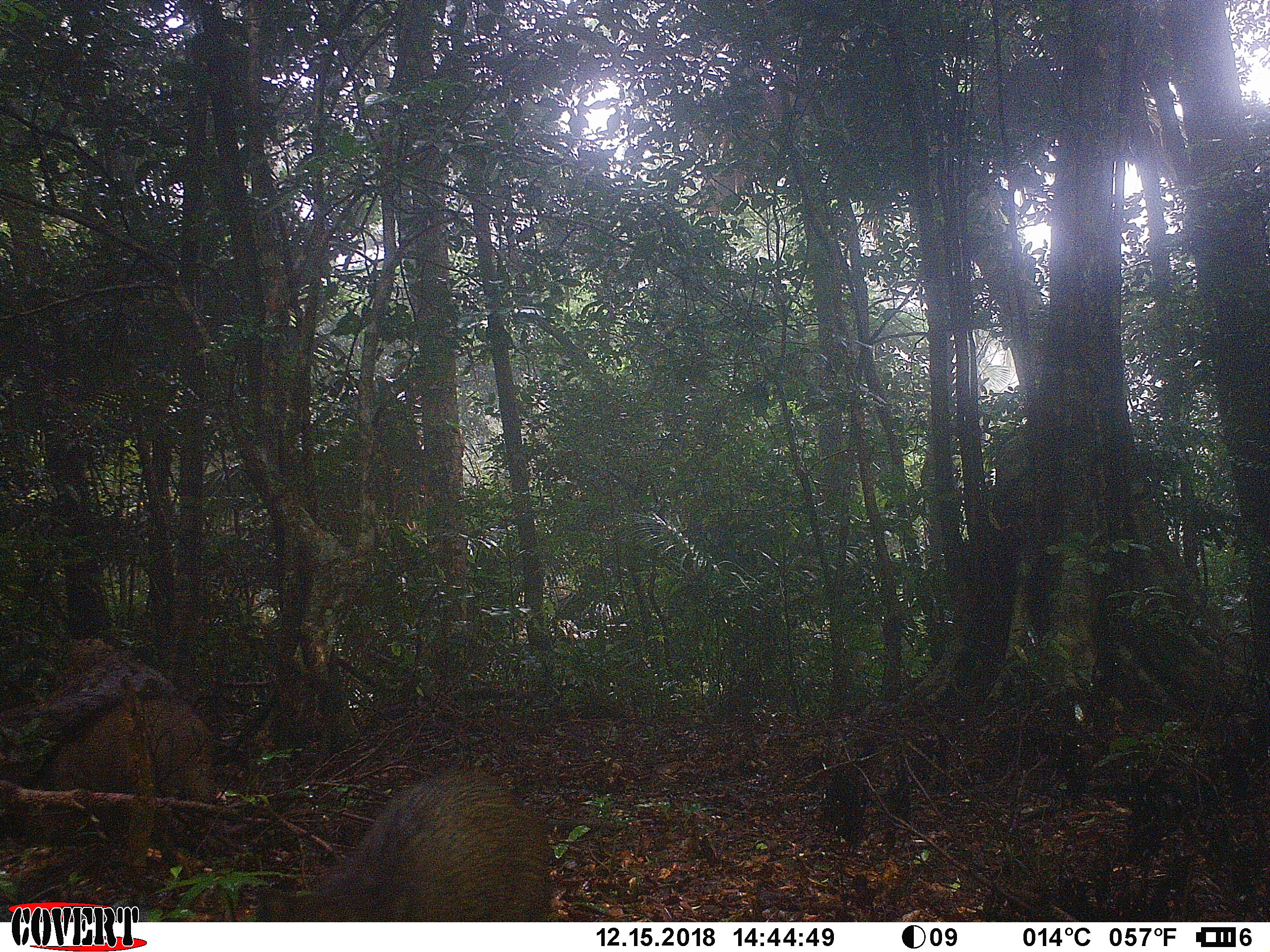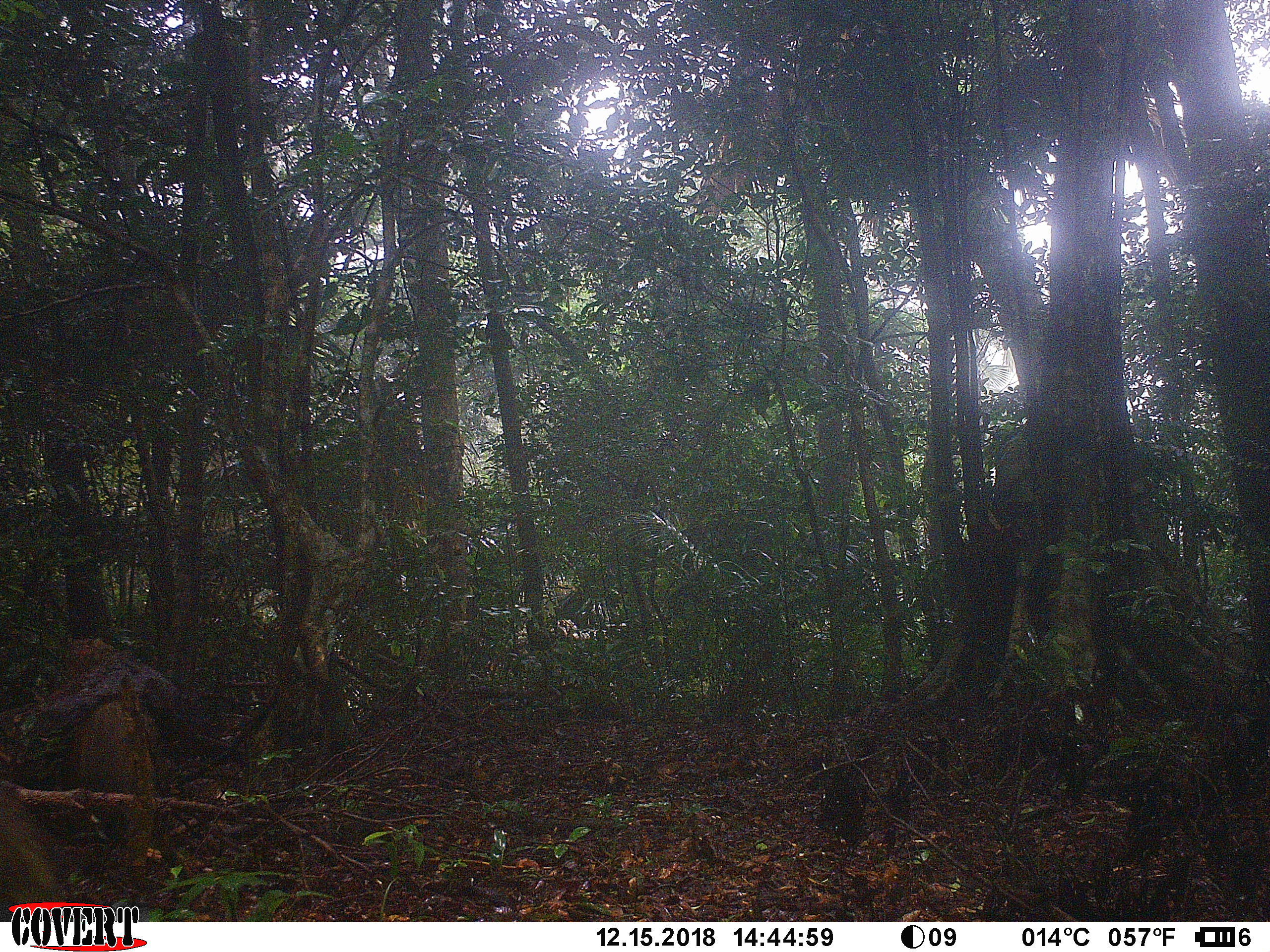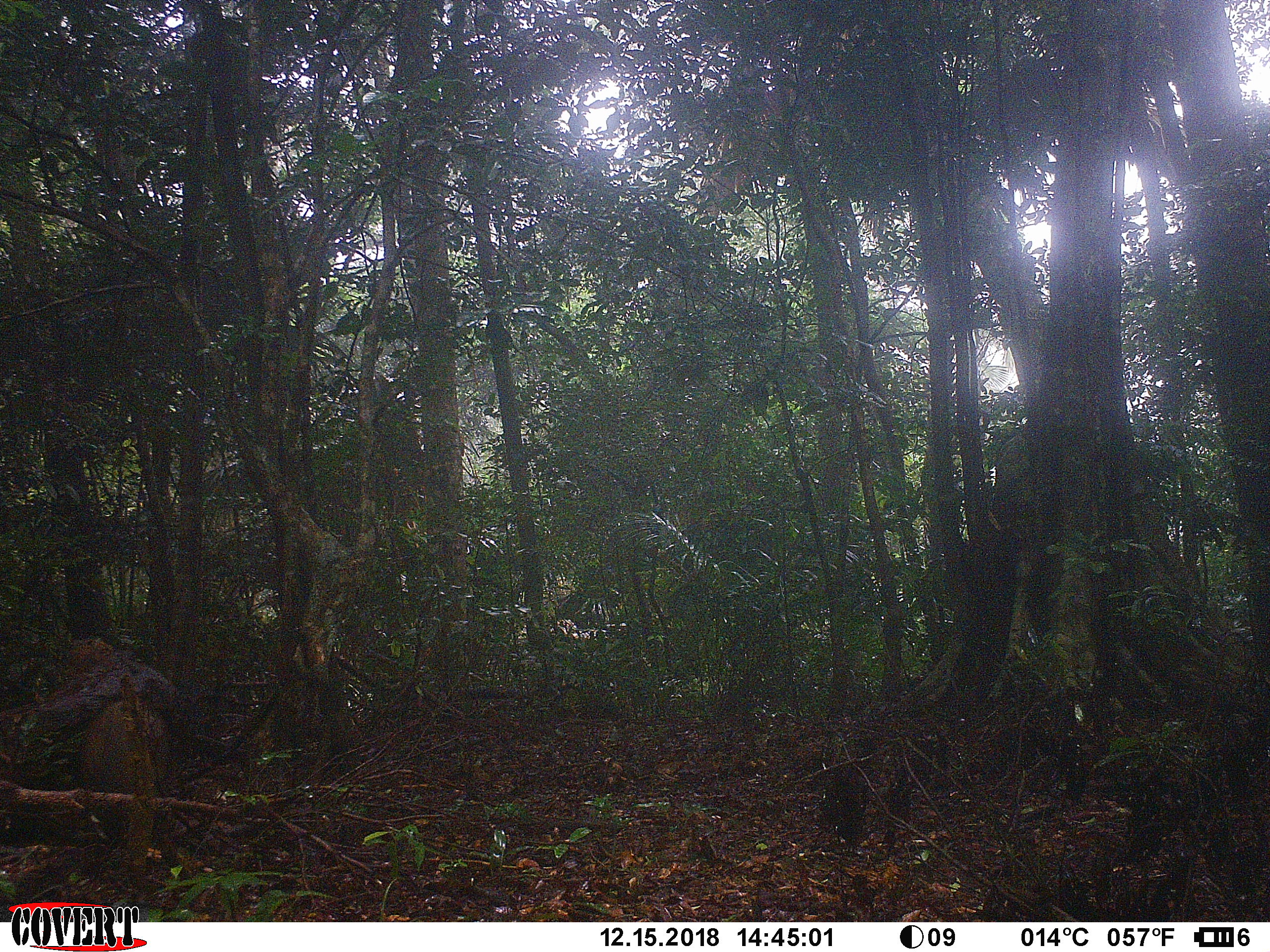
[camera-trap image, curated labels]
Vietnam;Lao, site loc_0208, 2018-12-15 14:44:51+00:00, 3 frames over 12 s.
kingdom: Animalia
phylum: Chordata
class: Mammalia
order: Artiodactyla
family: Suidae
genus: Sus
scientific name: Sus scrofa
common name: eurasian wild pig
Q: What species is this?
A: Eurasian wild pig (Sus scrofa).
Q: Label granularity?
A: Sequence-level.